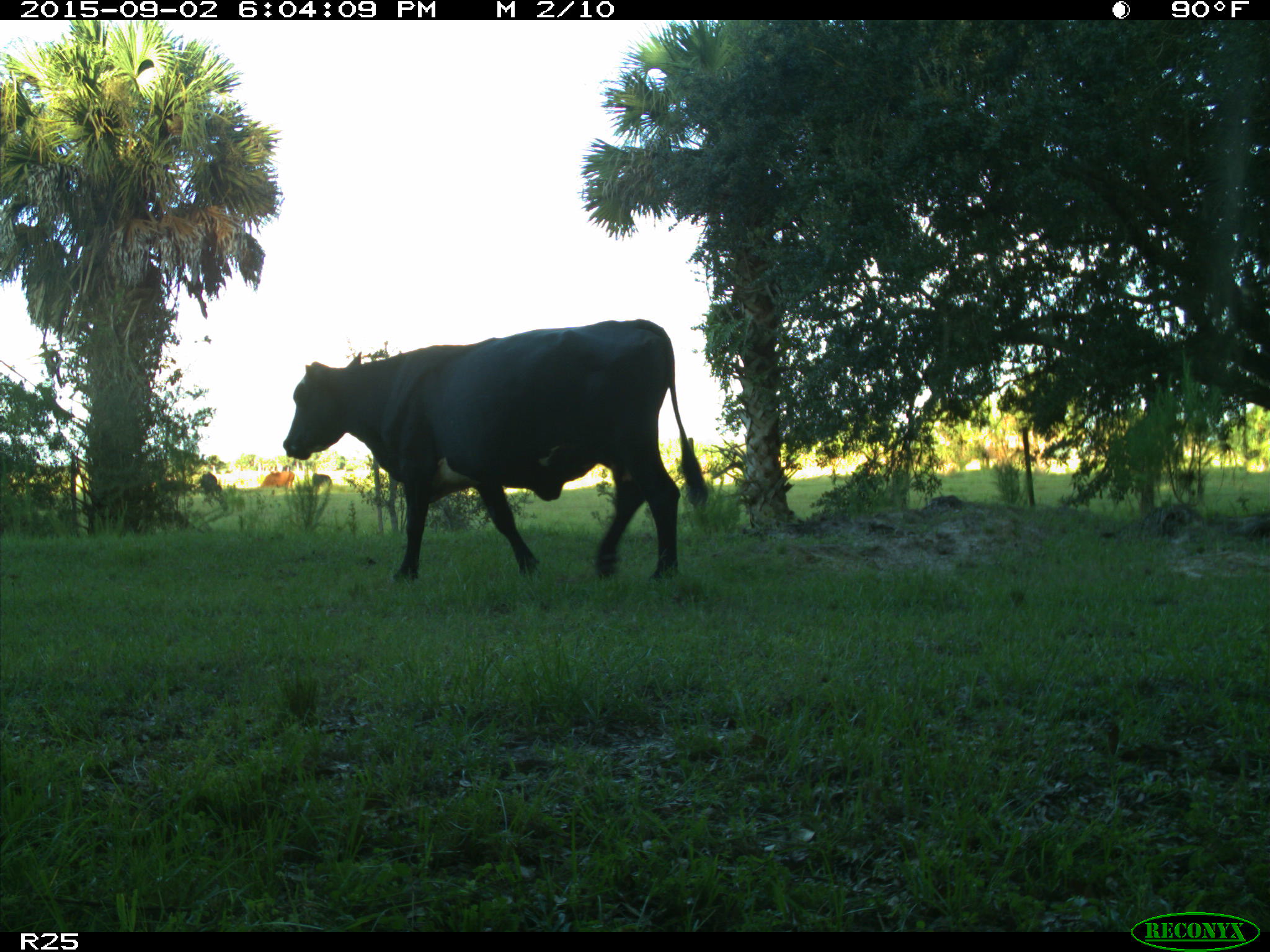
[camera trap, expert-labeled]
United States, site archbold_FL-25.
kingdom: Animalia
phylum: Chordata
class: Mammalia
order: Artiodactyla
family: Bovidae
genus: Bos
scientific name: Bos taurus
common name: domestic cow